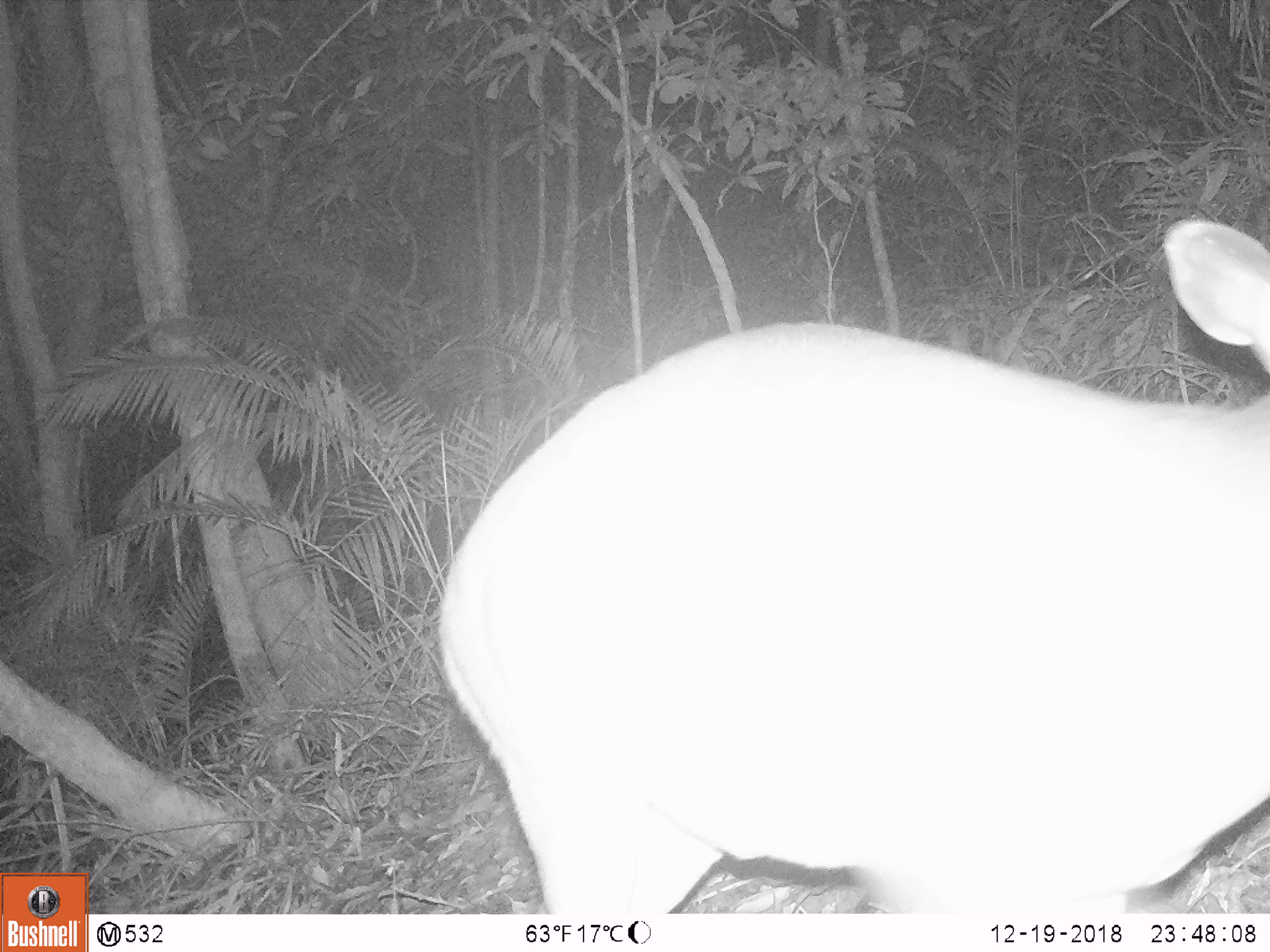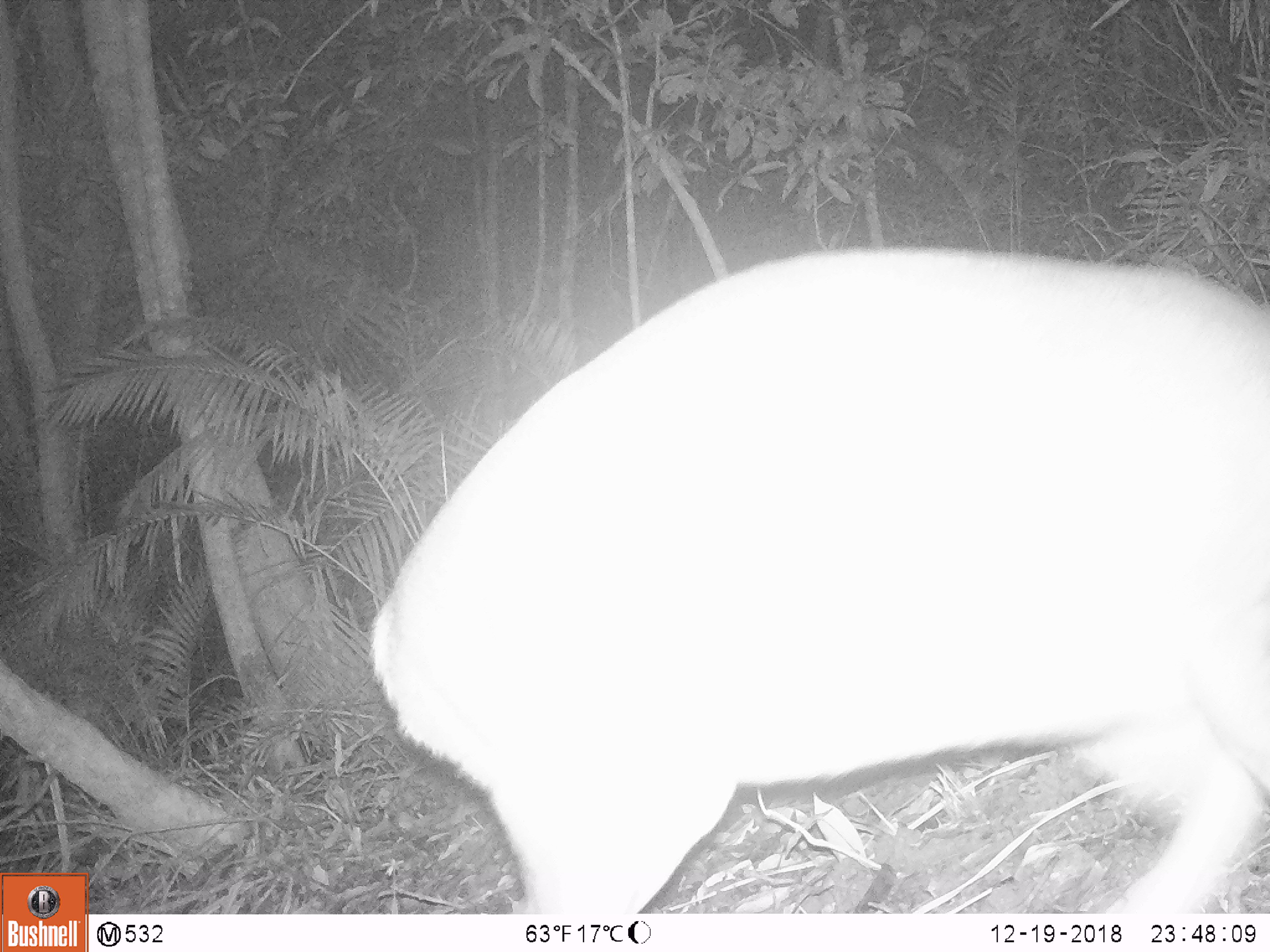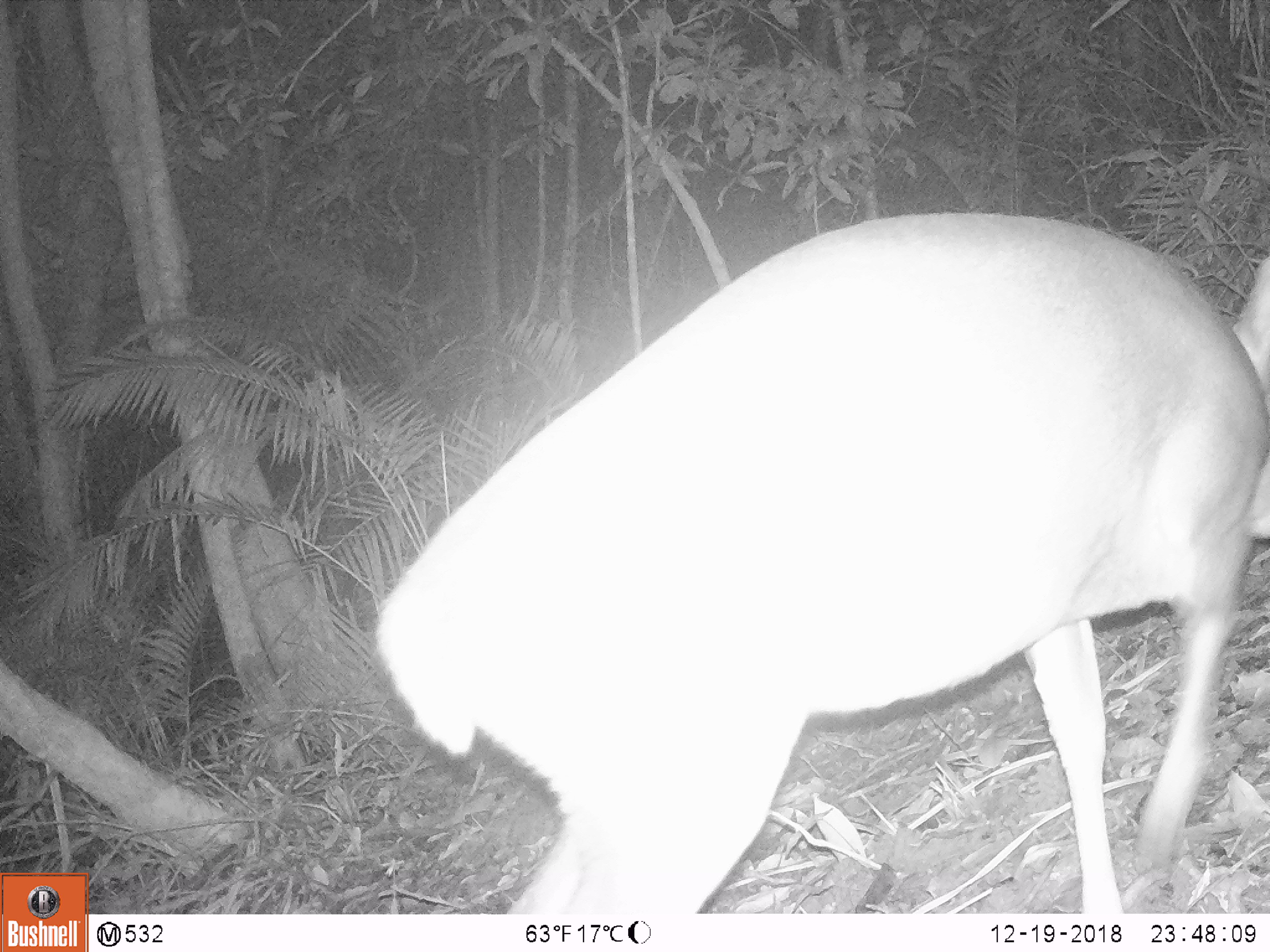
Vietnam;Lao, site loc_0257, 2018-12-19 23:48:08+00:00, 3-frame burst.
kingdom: Animalia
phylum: Chordata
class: Mammalia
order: Artiodactyla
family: Cervidae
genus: Muntiacus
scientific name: Muntiacus vuquangensis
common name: large-antlered muntjac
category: large antlered muntjac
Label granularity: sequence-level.